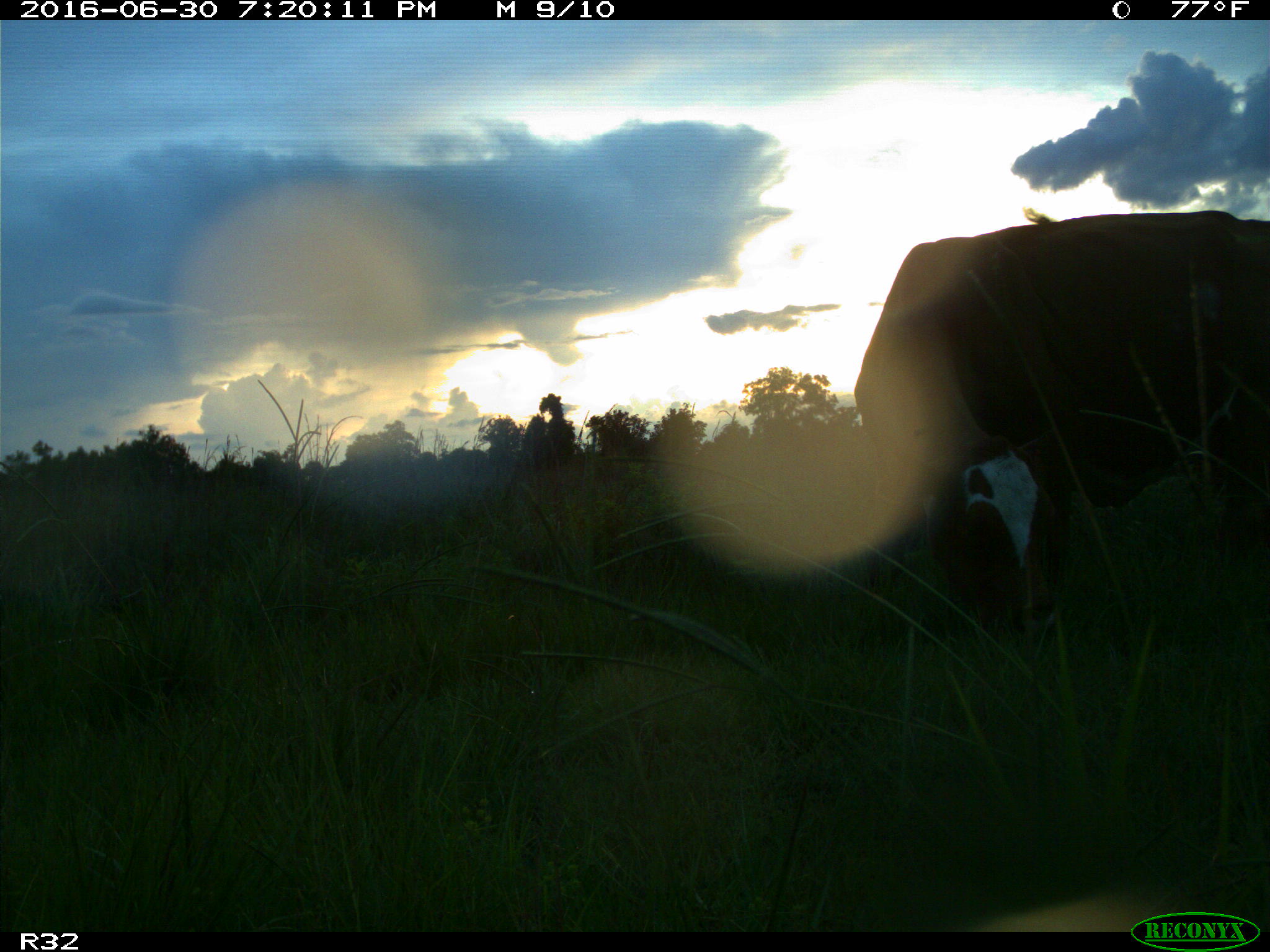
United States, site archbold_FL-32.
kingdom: Animalia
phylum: Chordata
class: Mammalia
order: Artiodactyla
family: Bovidae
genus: Bos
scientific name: Bos taurus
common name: domestic cow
Bos taurus (domestic cow).